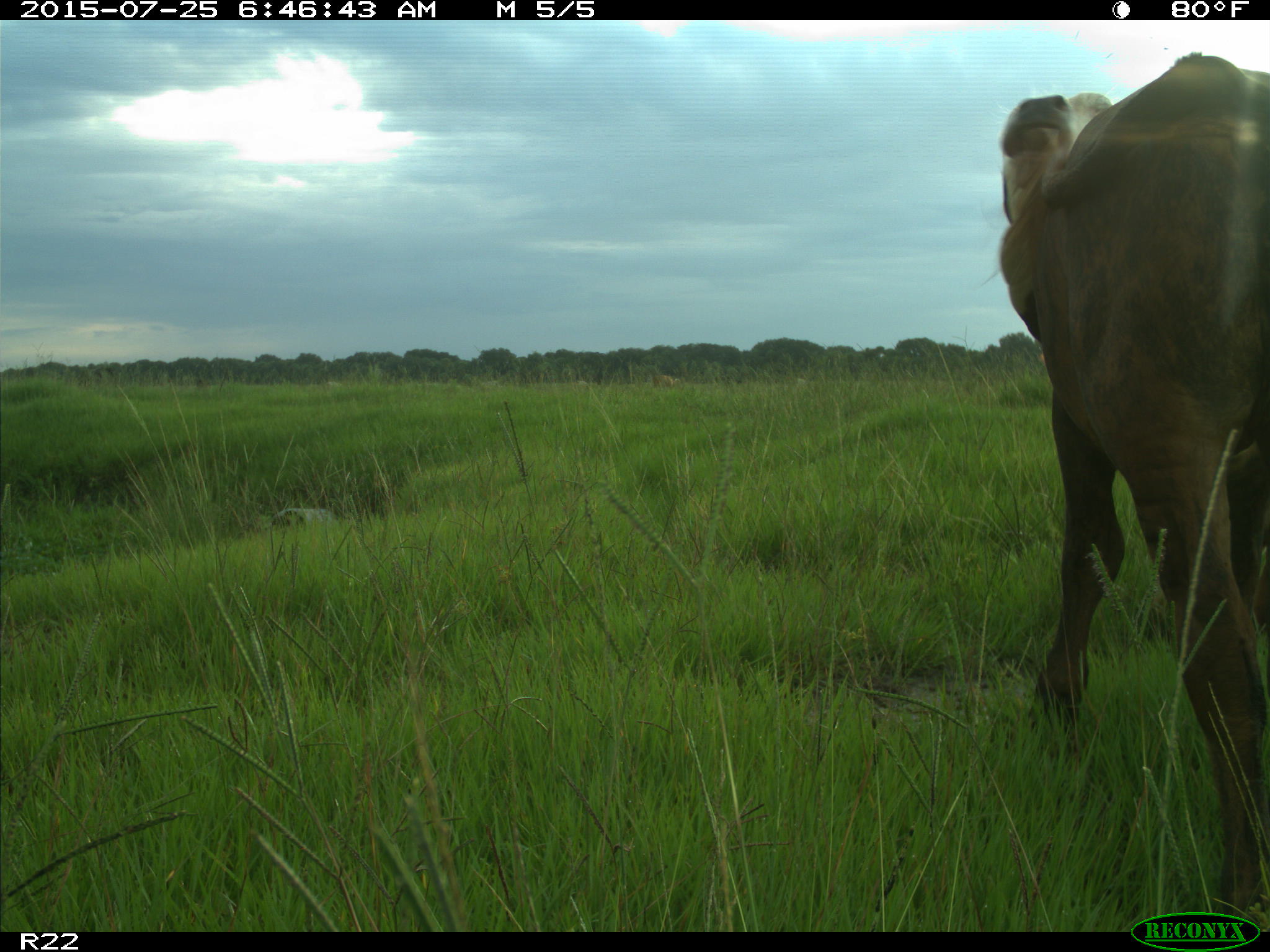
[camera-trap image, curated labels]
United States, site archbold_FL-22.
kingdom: Animalia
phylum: Chordata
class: Mammalia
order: Artiodactyla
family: Bovidae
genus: Bos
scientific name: Bos taurus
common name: domestic cow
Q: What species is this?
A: Bos taurus (domestic cow).